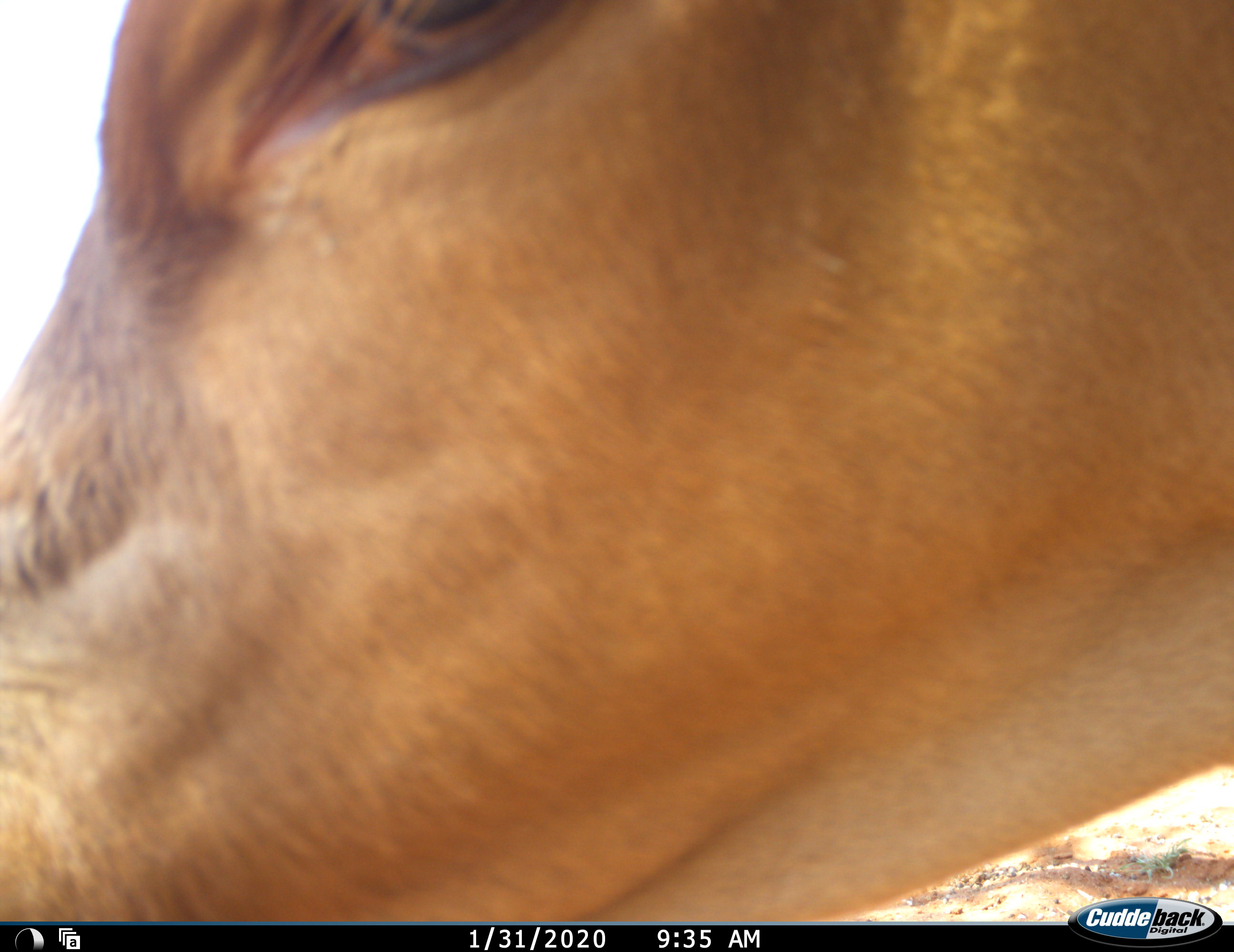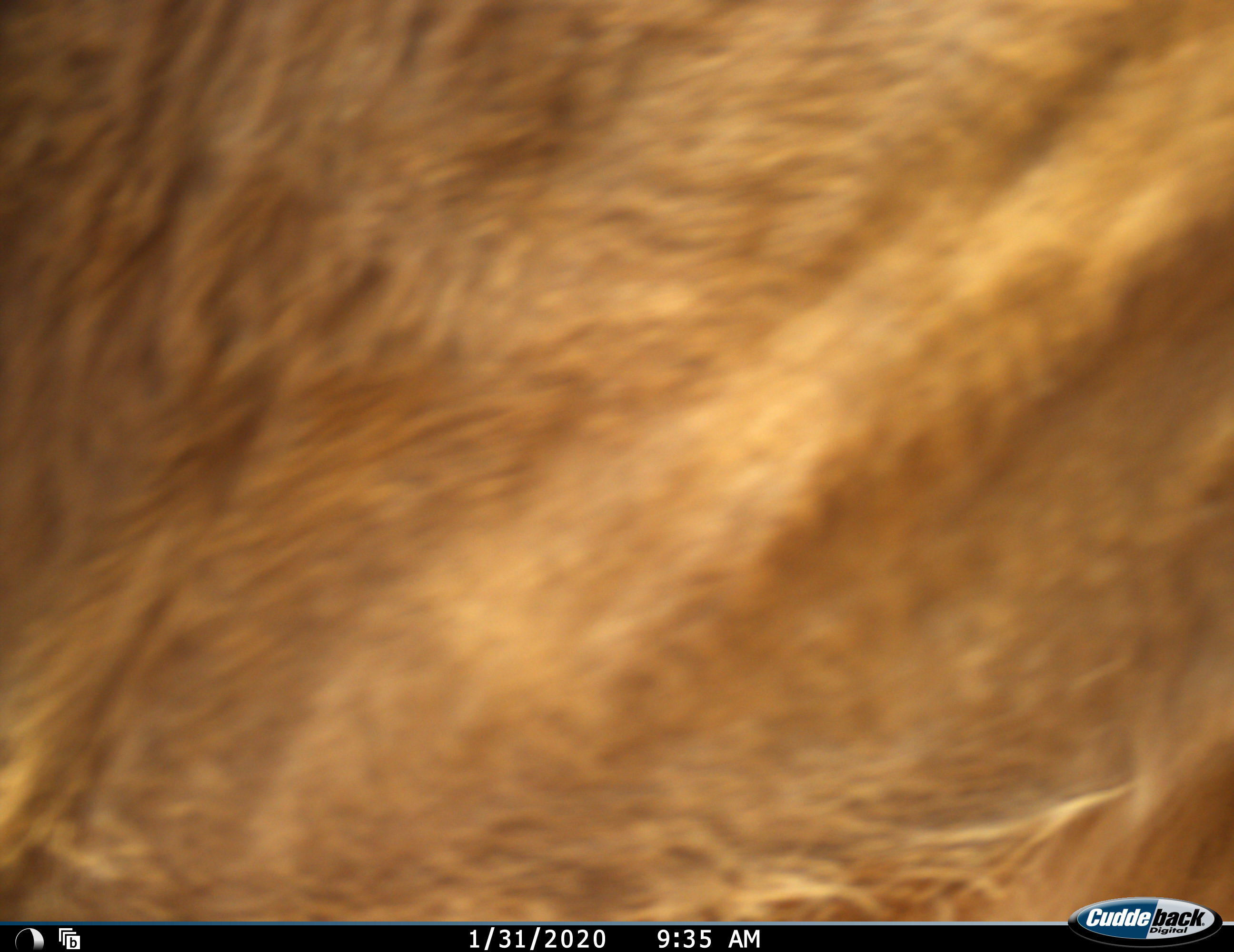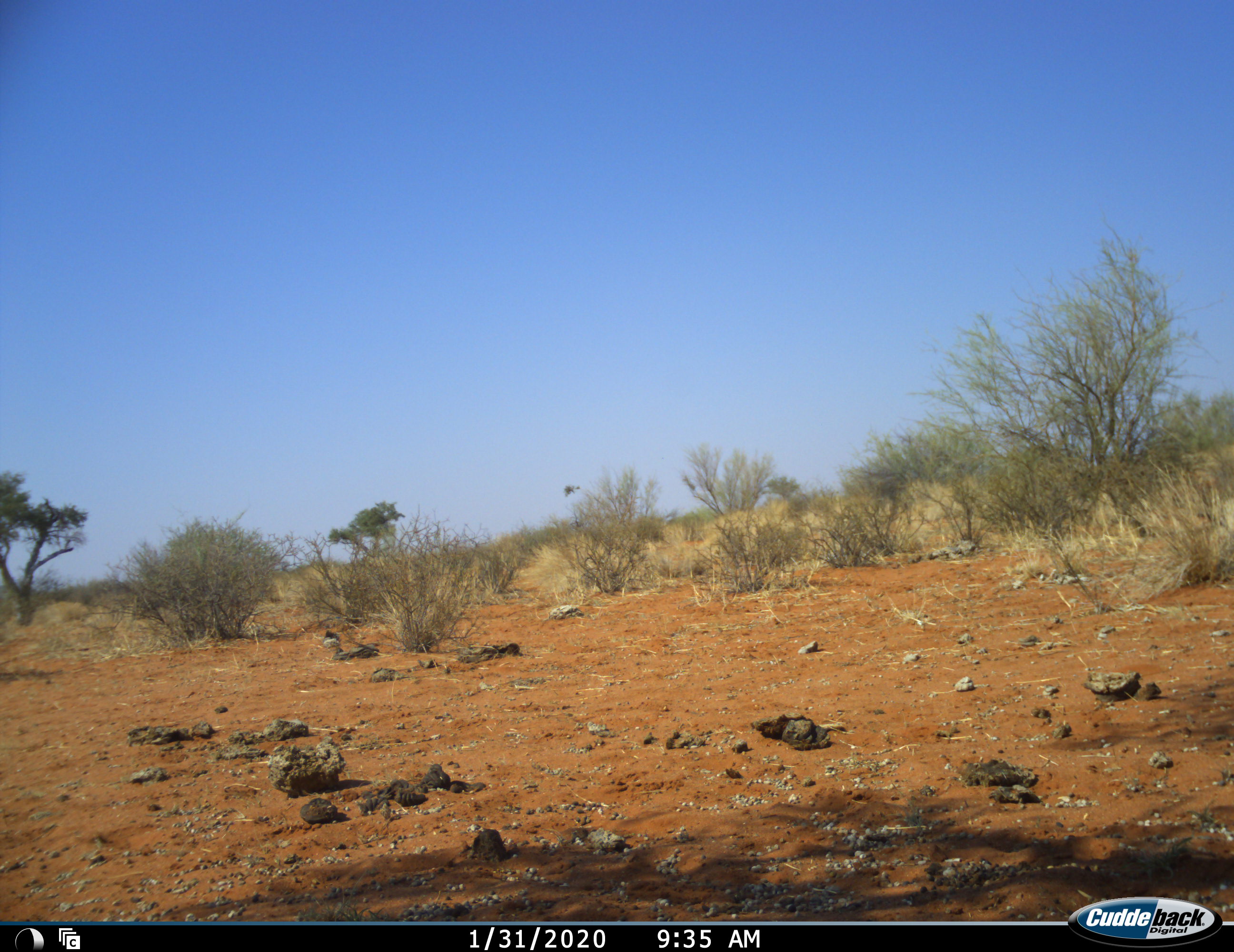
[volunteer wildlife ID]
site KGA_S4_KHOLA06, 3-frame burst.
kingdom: Animalia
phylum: Chordata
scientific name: Vertebrata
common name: domestic animal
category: domesticanimal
Domesticanimal (domestic animal) (Vertebrata), count 1. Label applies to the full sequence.